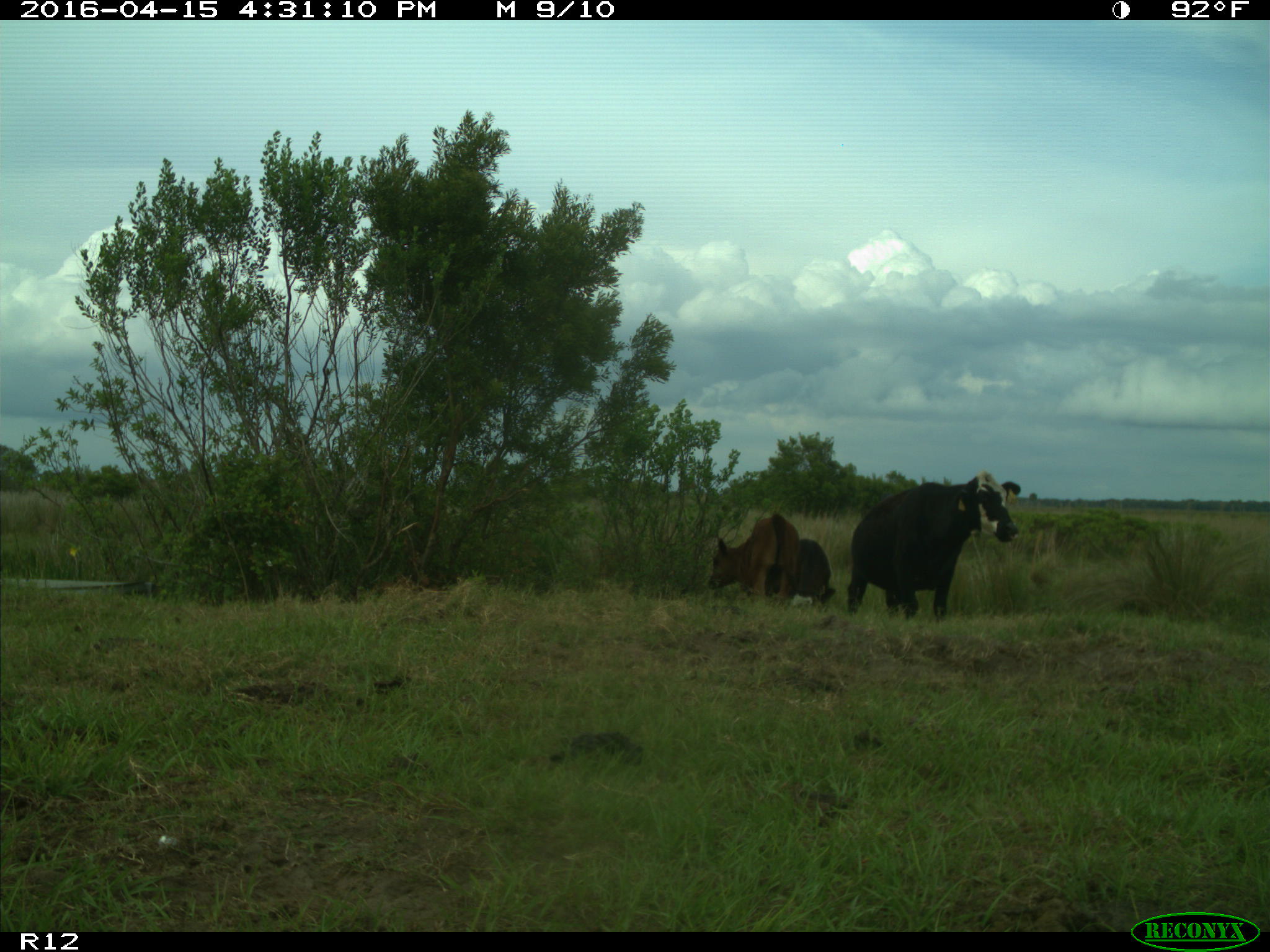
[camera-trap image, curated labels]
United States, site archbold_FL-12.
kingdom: Animalia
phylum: Chordata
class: Mammalia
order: Artiodactyla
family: Bovidae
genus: Bos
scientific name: Bos taurus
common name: domestic cow